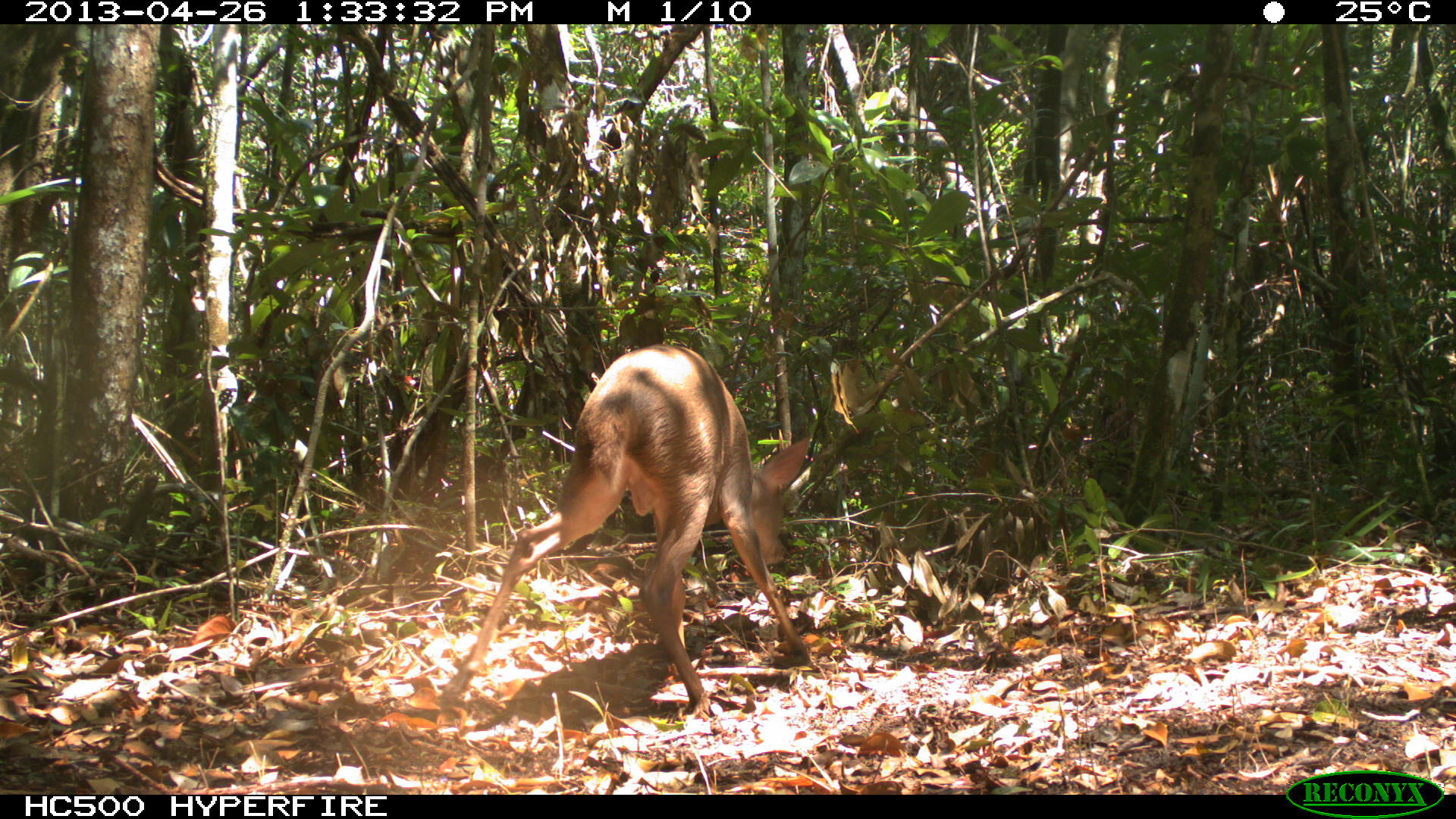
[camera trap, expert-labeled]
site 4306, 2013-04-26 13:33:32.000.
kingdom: Animalia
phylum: Chordata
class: Mammalia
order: Artiodactyla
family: Cervidae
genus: Odocoileus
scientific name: Odocoileus pandora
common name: yucatán brown brocket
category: mazama pandora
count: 1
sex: male